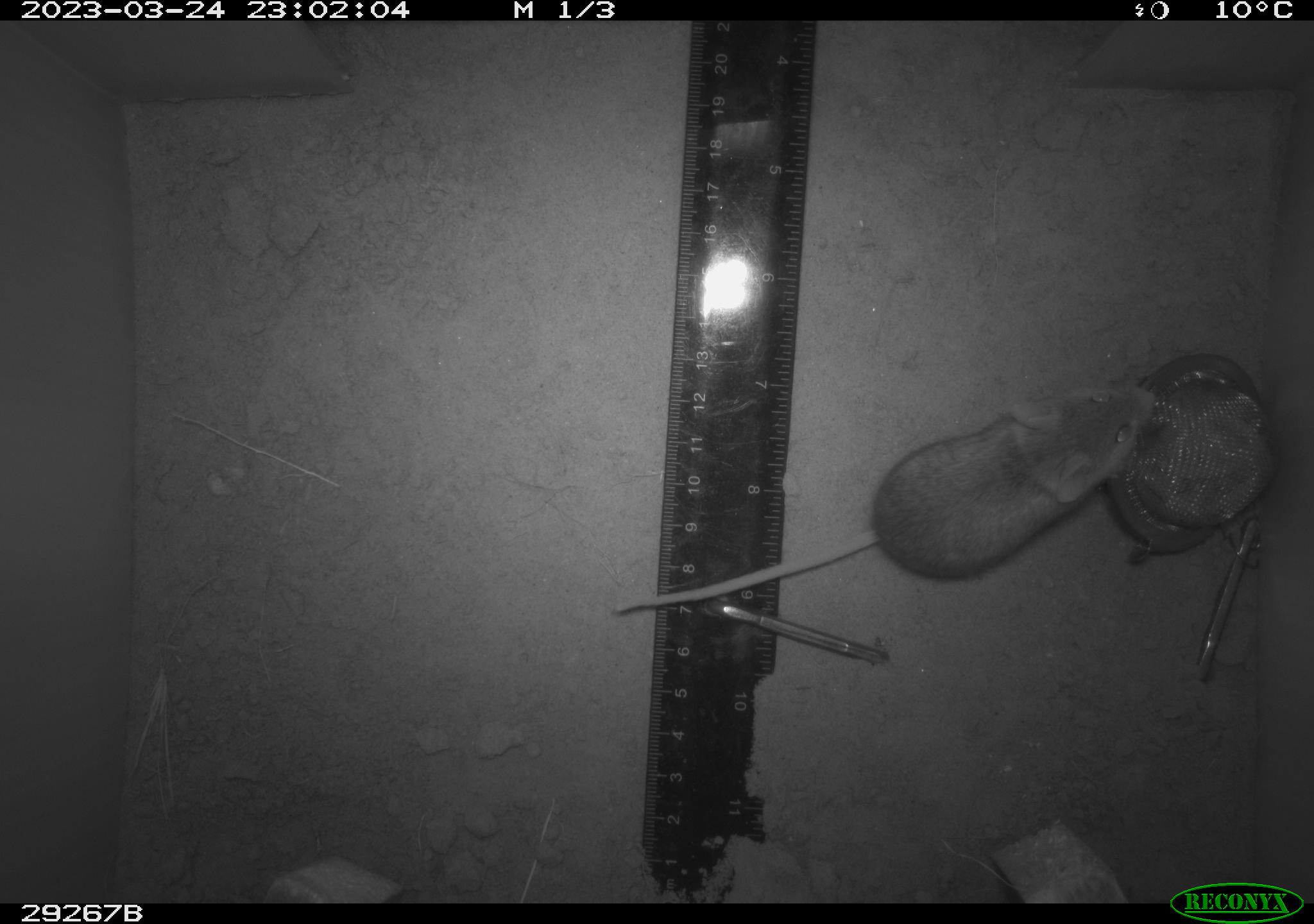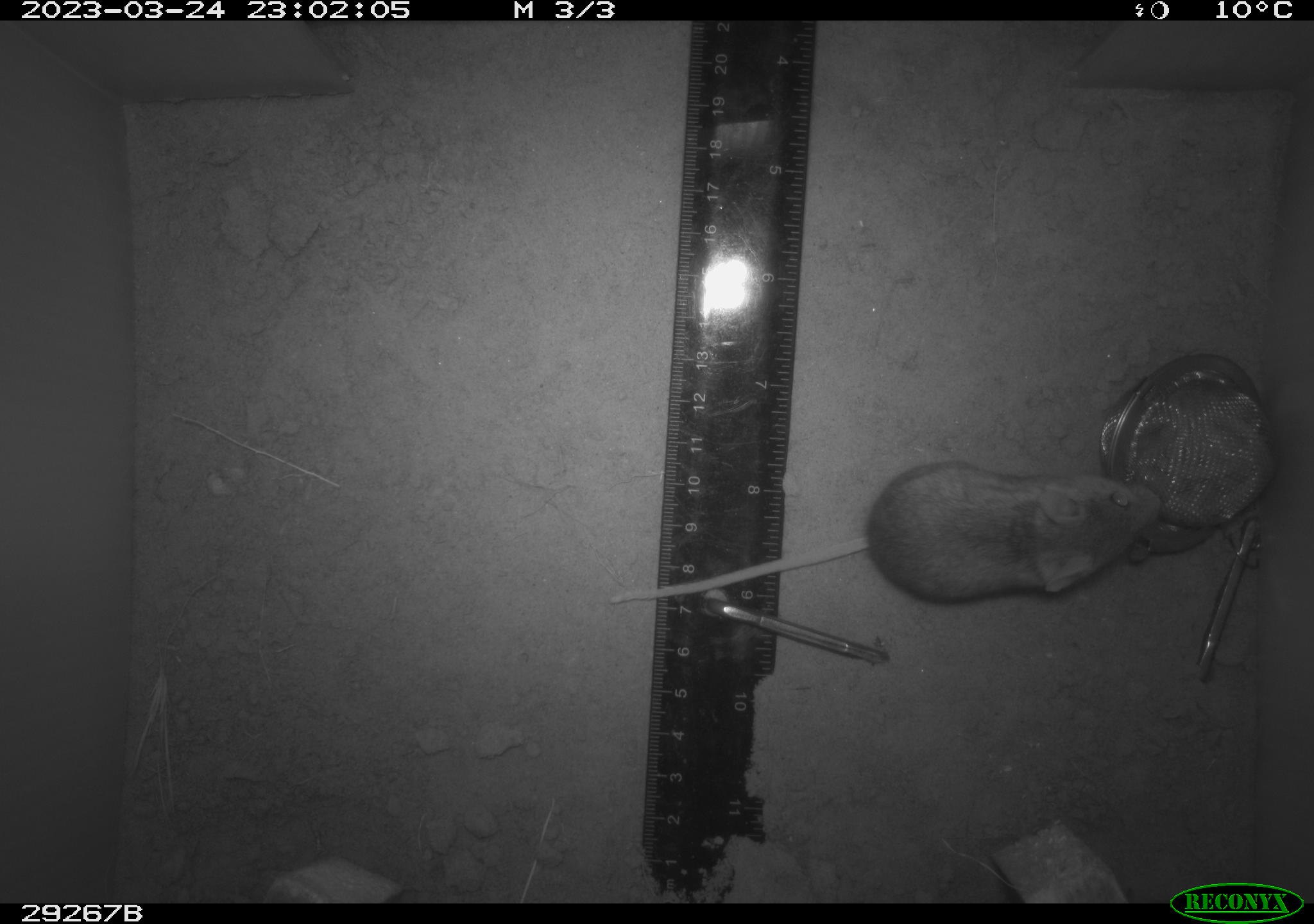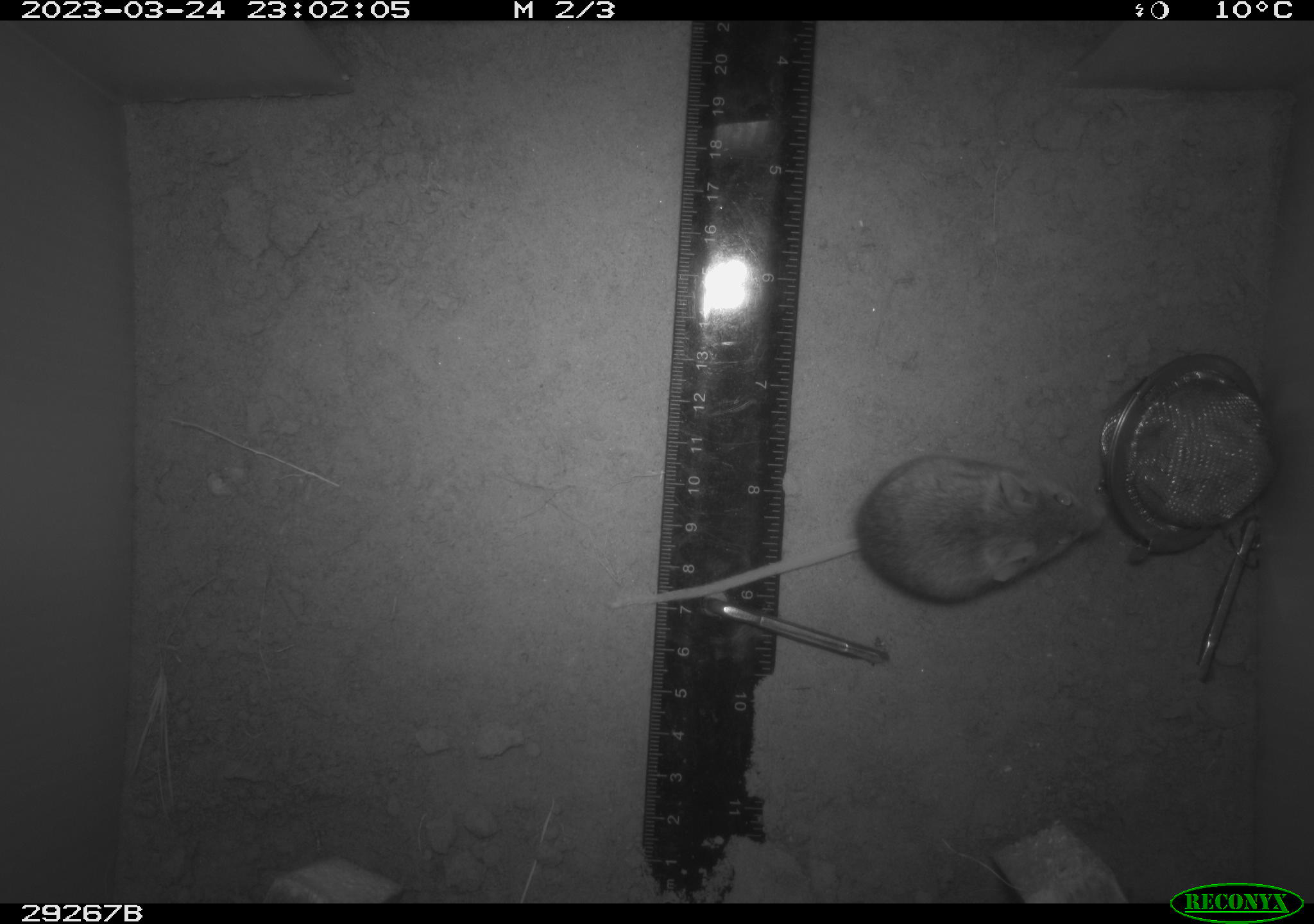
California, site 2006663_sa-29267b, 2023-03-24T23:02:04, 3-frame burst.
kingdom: Animalia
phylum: Chordata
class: Mammalia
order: Rodentia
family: Cricetidae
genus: Peromyscus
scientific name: Peromyscus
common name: deer mice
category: peromyscus species